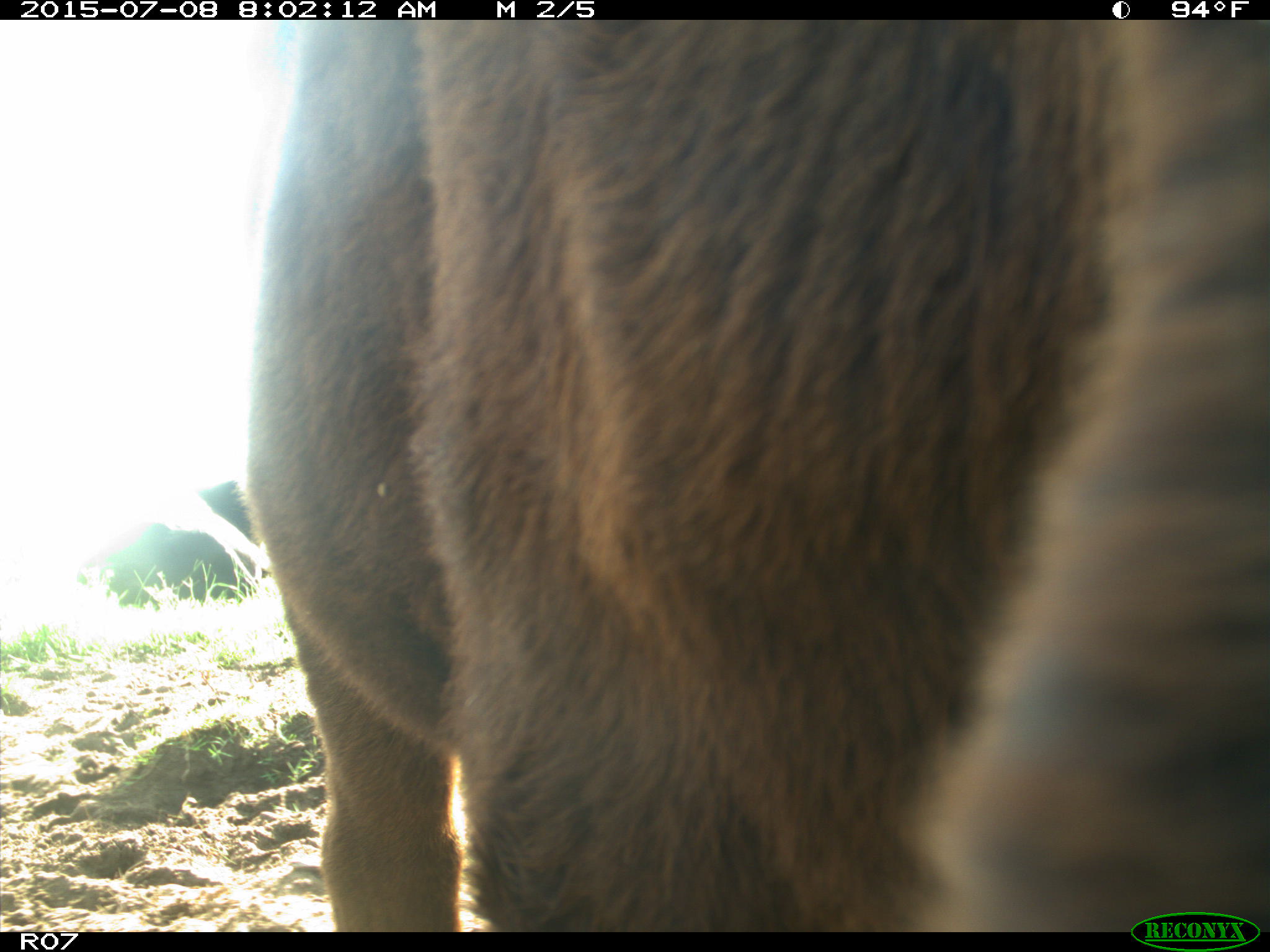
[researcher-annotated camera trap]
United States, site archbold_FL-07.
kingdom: Animalia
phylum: Chordata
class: Mammalia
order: Artiodactyla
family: Bovidae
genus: Bos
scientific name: Bos taurus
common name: domestic cow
Bos taurus (domestic cow).